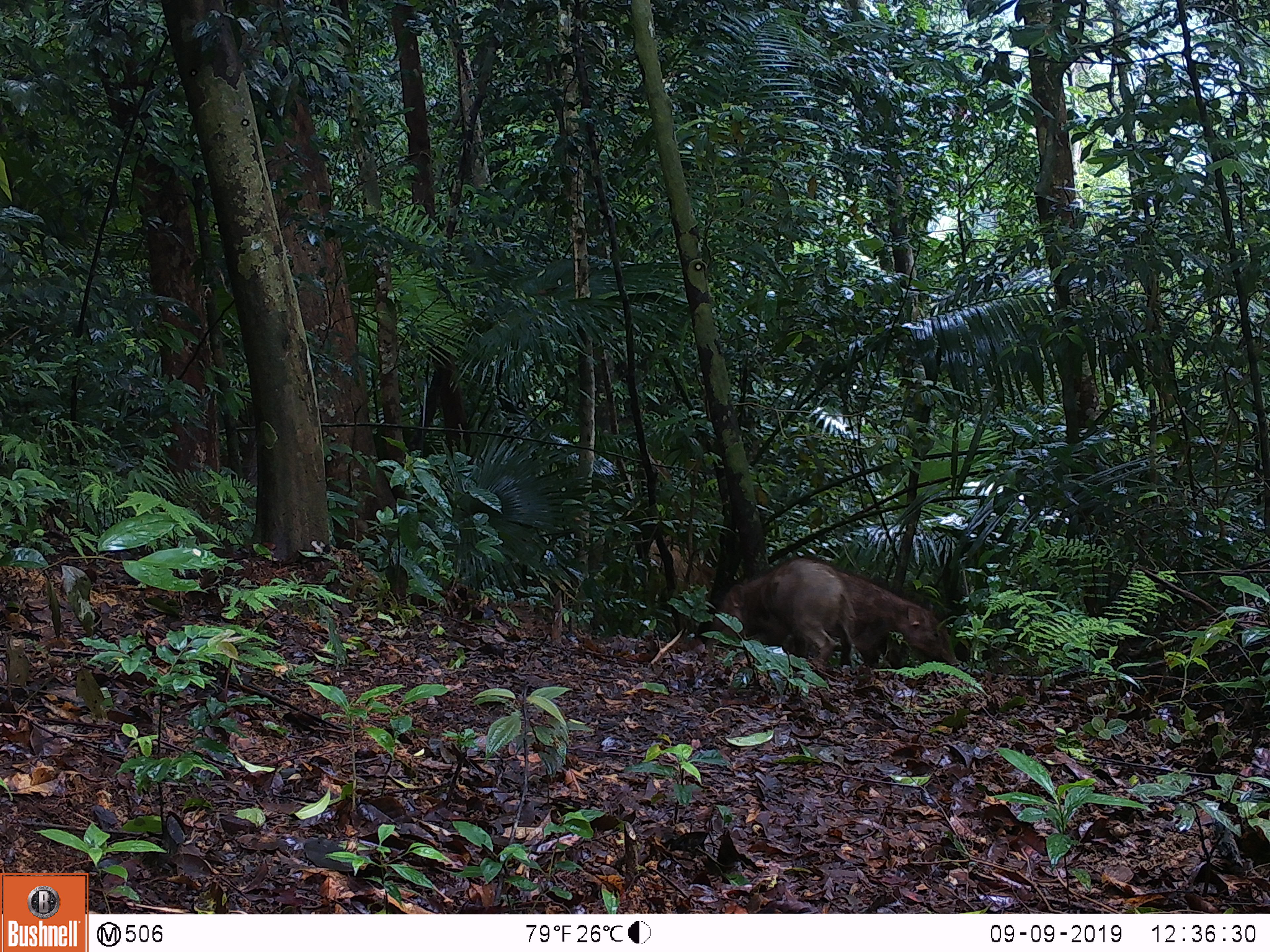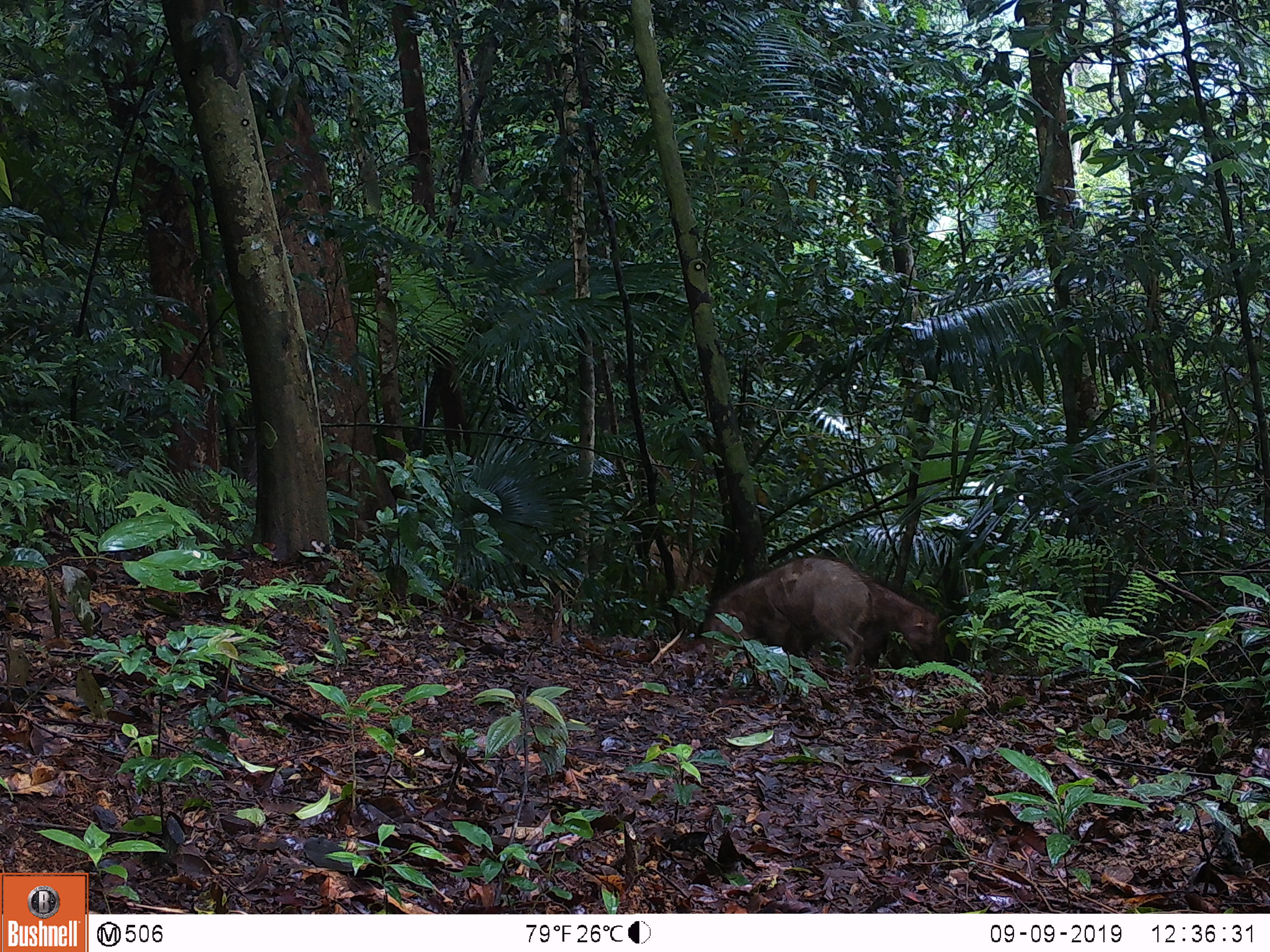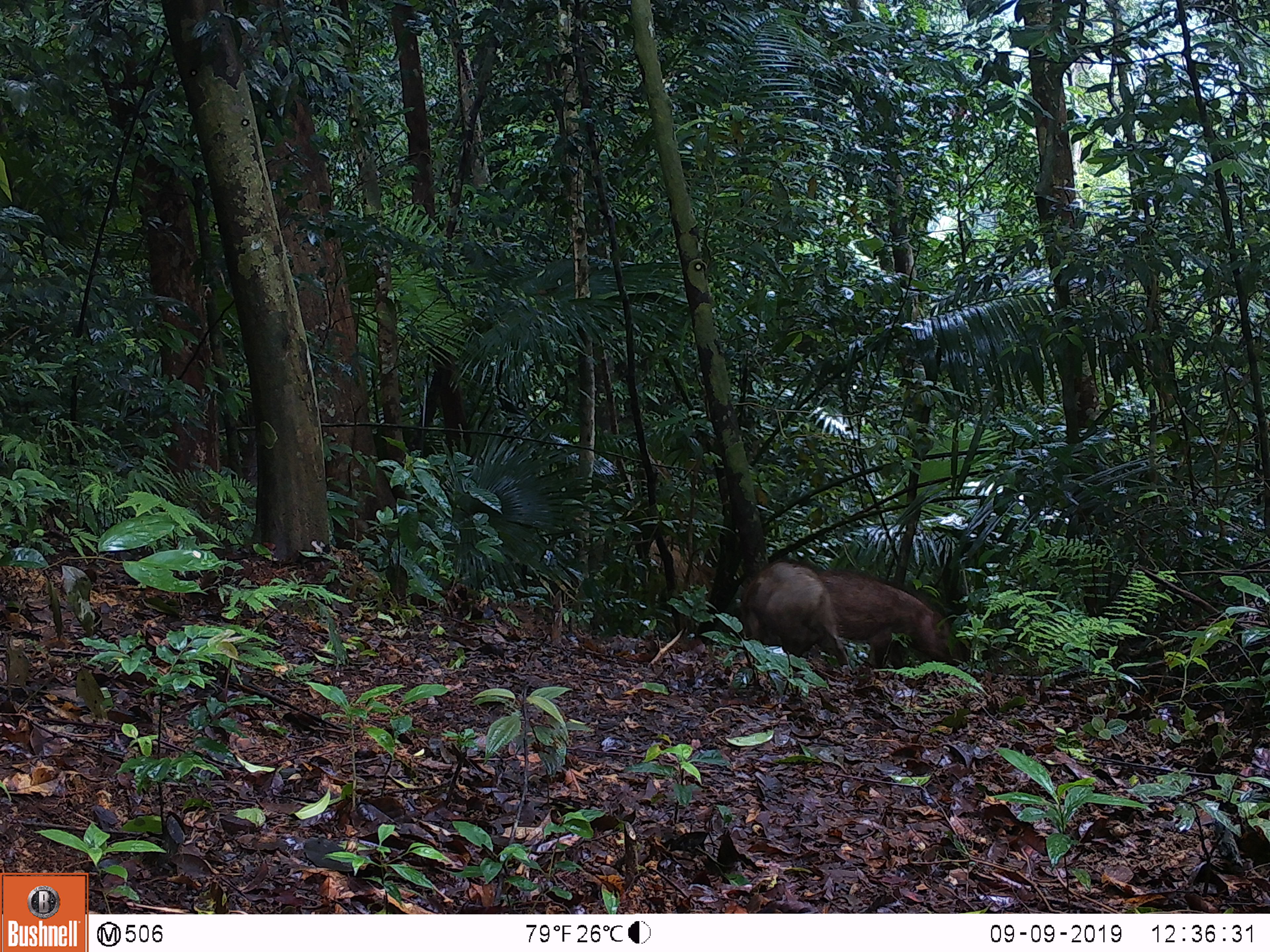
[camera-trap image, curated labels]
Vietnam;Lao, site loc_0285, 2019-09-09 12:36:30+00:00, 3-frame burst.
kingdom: Animalia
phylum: Chordata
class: Mammalia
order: Artiodactyla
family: Suidae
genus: Sus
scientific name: Sus scrofa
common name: eurasian wild pig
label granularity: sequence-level